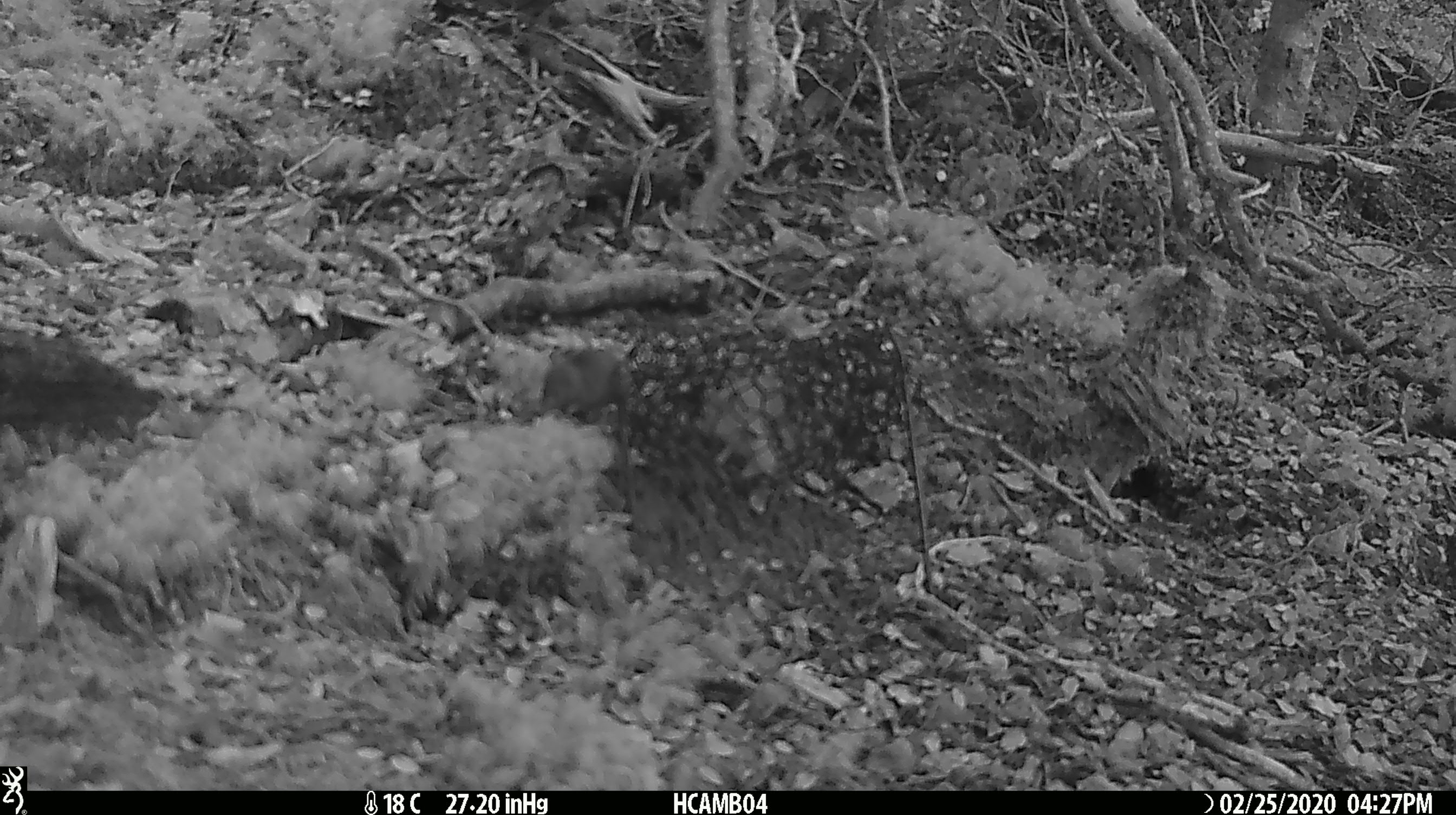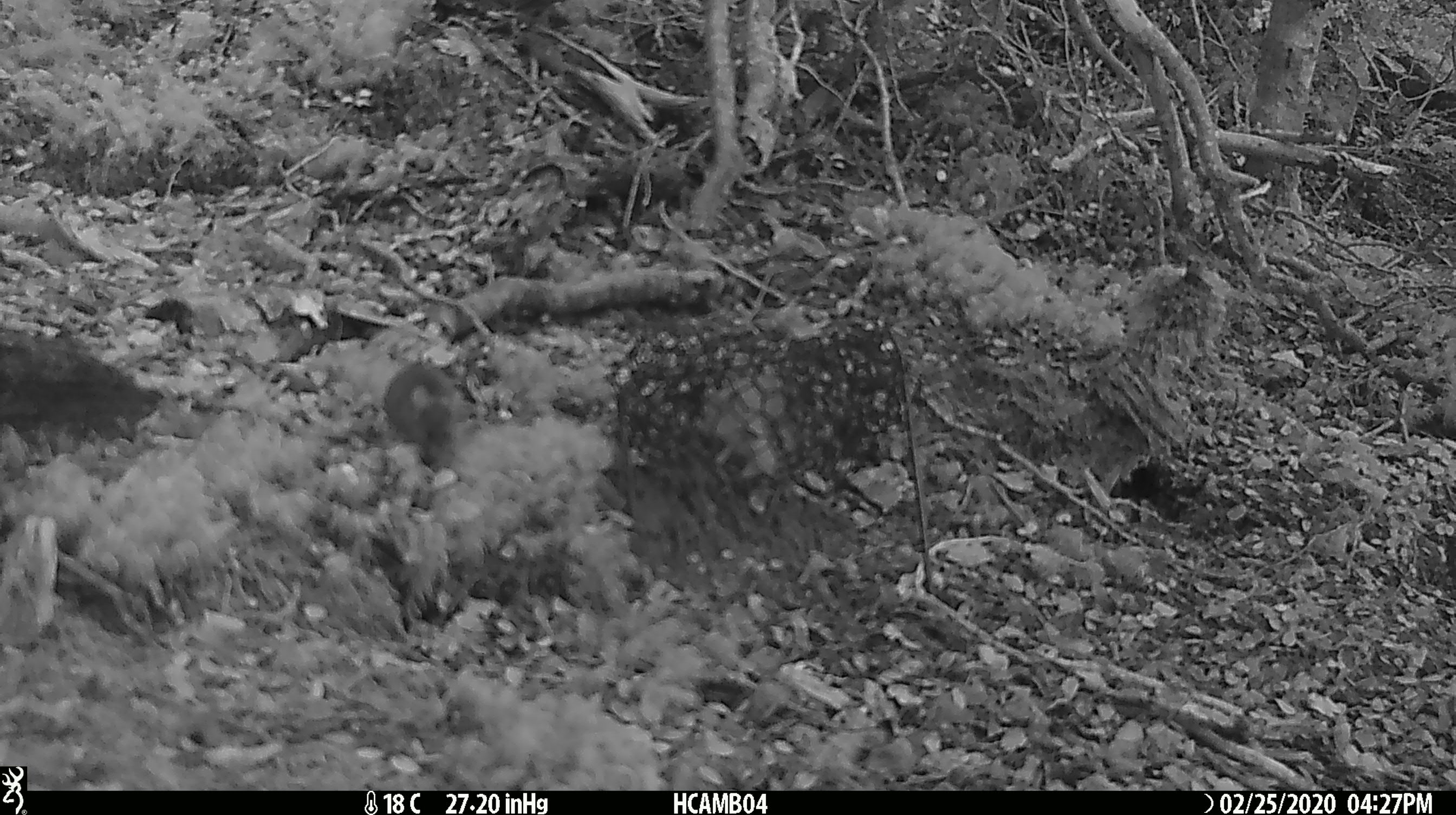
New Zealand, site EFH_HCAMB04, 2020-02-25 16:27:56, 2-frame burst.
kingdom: Animalia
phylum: Chordata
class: Mammalia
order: Rodentia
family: Muridae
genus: Mus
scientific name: Mus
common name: mouse